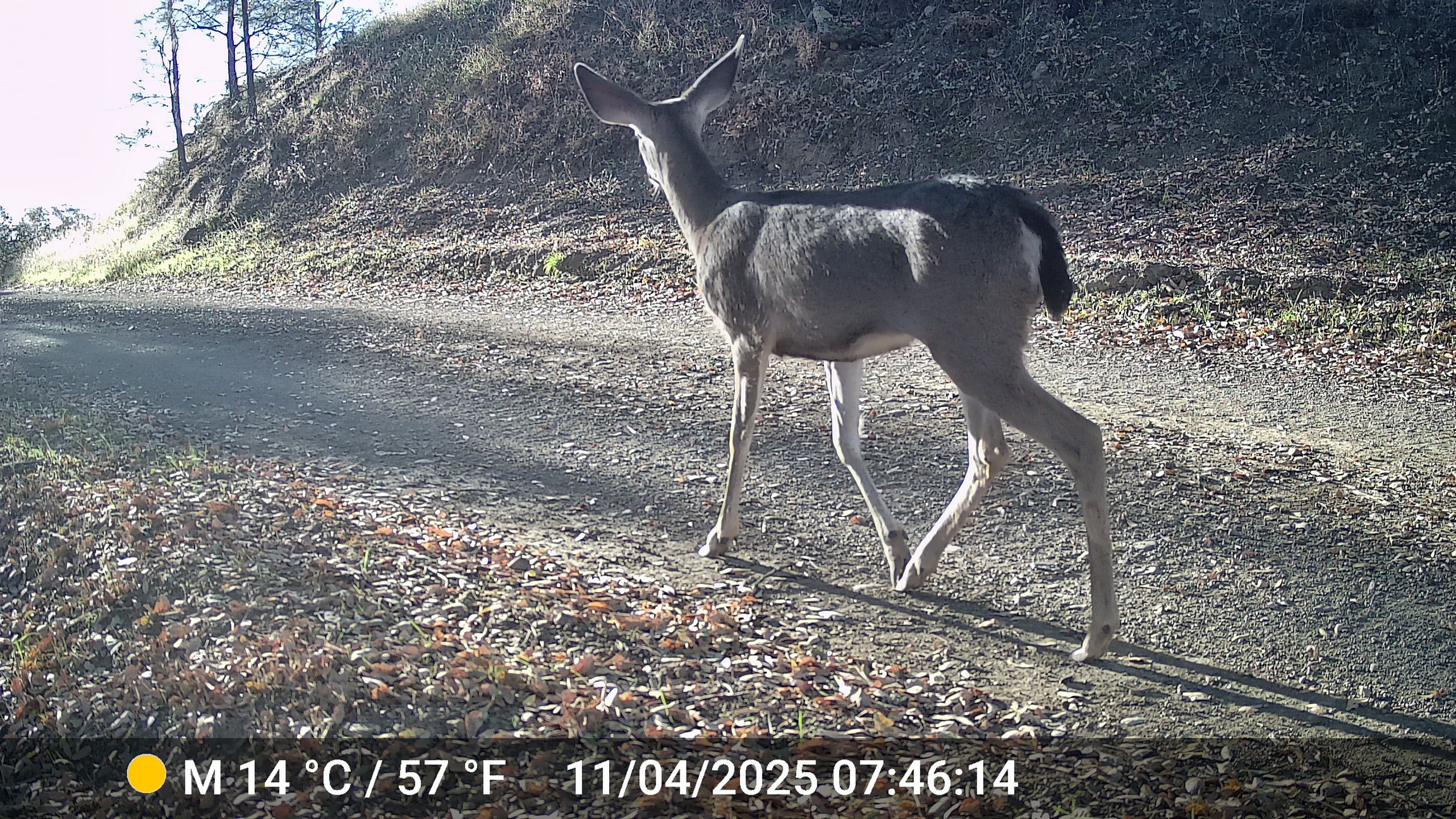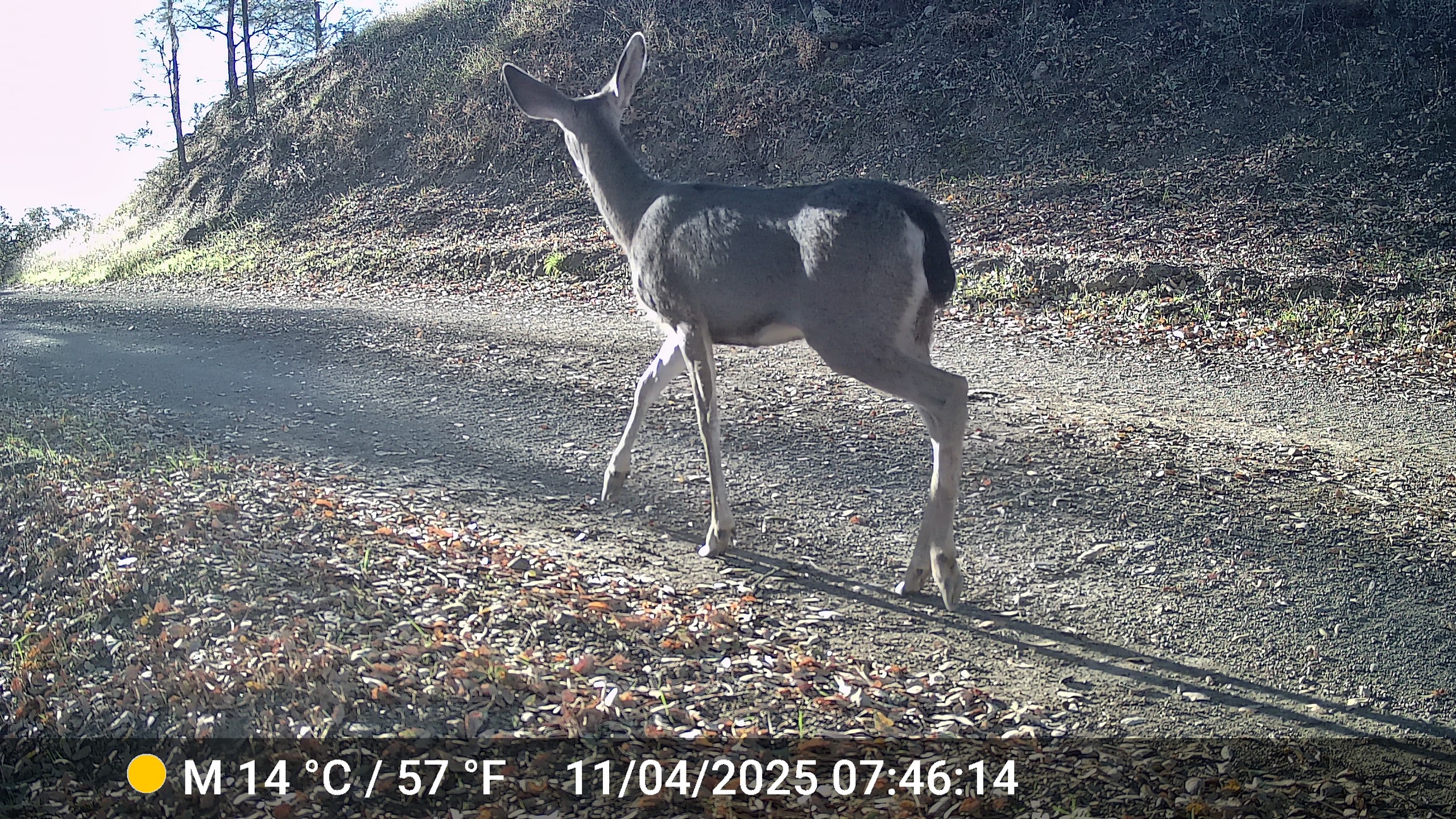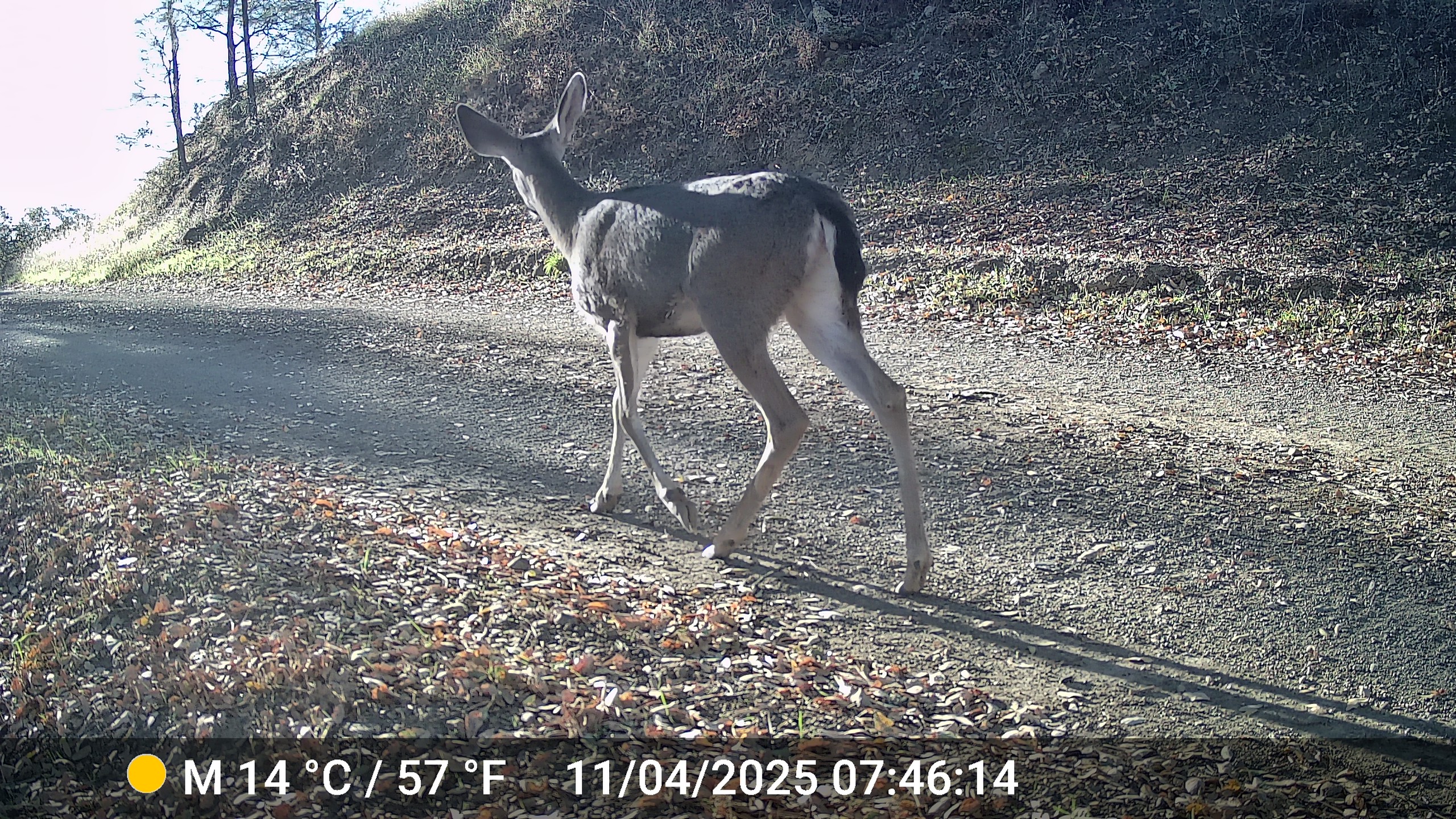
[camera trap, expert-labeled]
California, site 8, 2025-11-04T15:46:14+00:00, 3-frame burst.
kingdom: Animalia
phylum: Chordata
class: Mammalia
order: Artiodactyla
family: Cervidae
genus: Odocoileus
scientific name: Odocoileus hemionus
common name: mule deer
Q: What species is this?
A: Mule deer (Odocoileus hemionus).